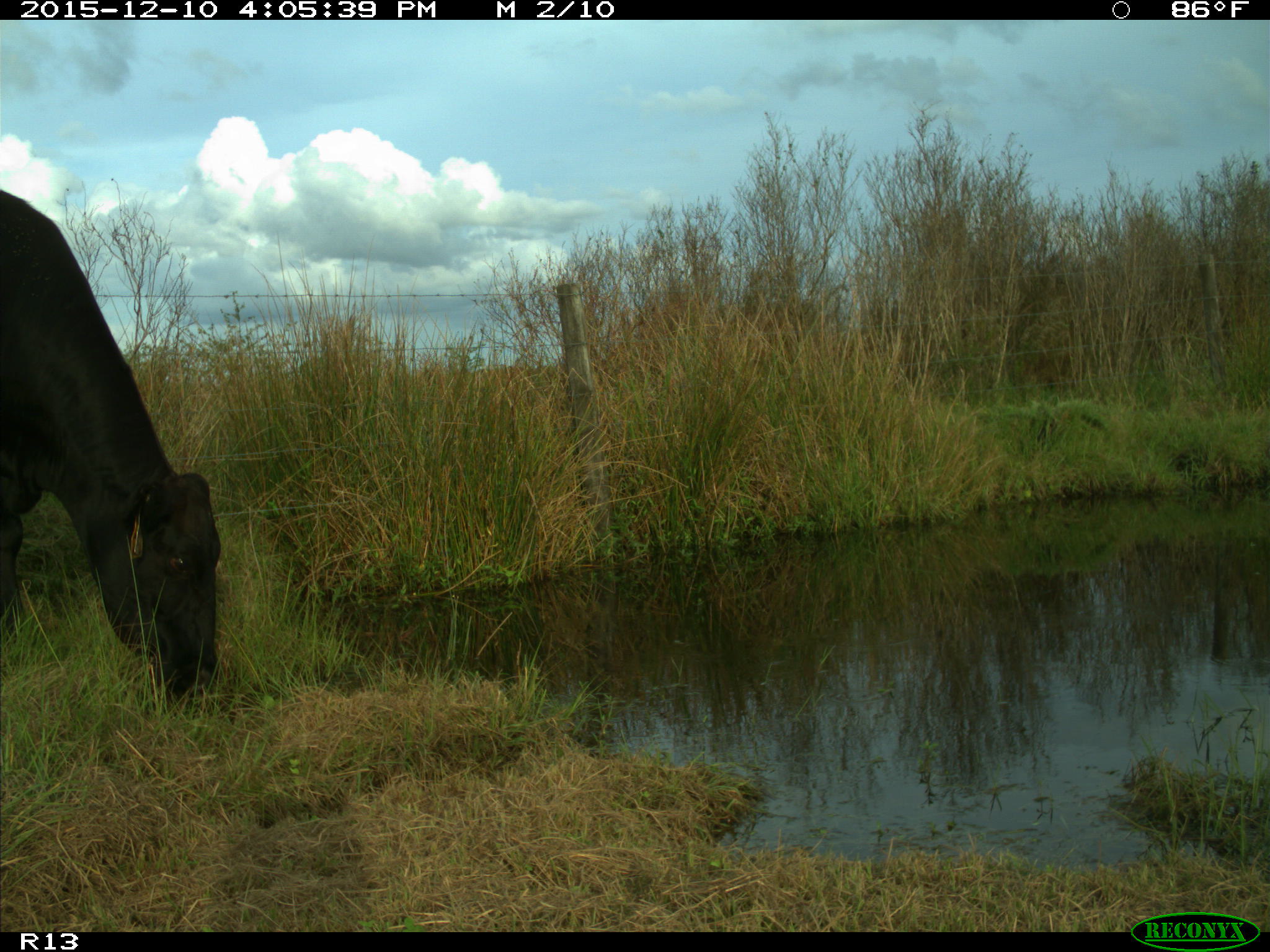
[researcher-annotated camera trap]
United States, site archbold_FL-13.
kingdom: Animalia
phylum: Chordata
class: Mammalia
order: Artiodactyla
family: Bovidae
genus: Bos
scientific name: Bos taurus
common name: domestic cow